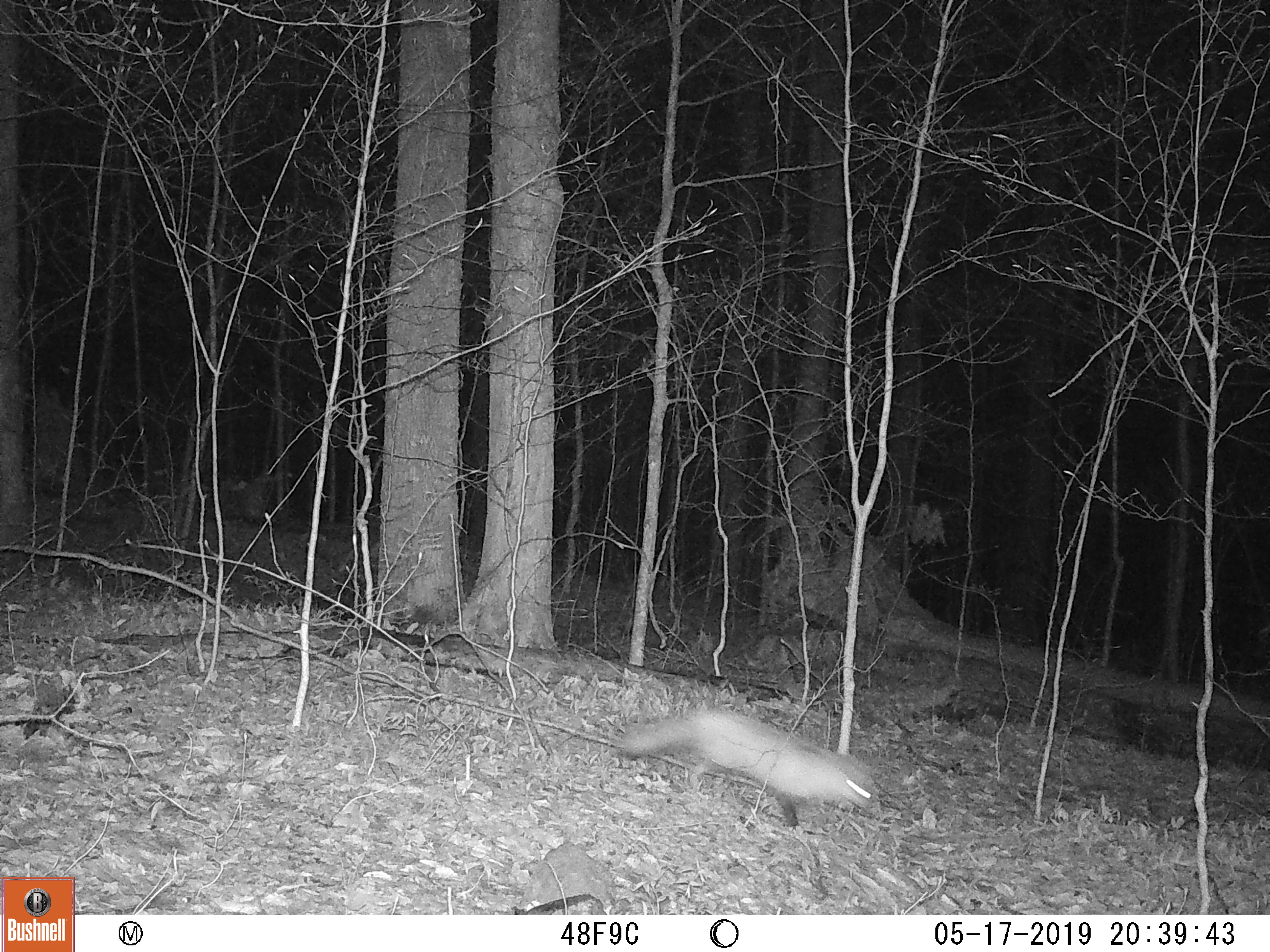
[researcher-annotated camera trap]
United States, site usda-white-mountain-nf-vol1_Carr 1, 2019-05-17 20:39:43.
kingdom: Animalia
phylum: Chordata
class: Mammalia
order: Carnivora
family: Canidae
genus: Vulpes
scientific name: Vulpes vulpes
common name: red fox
Red fox (Vulpes vulpes).